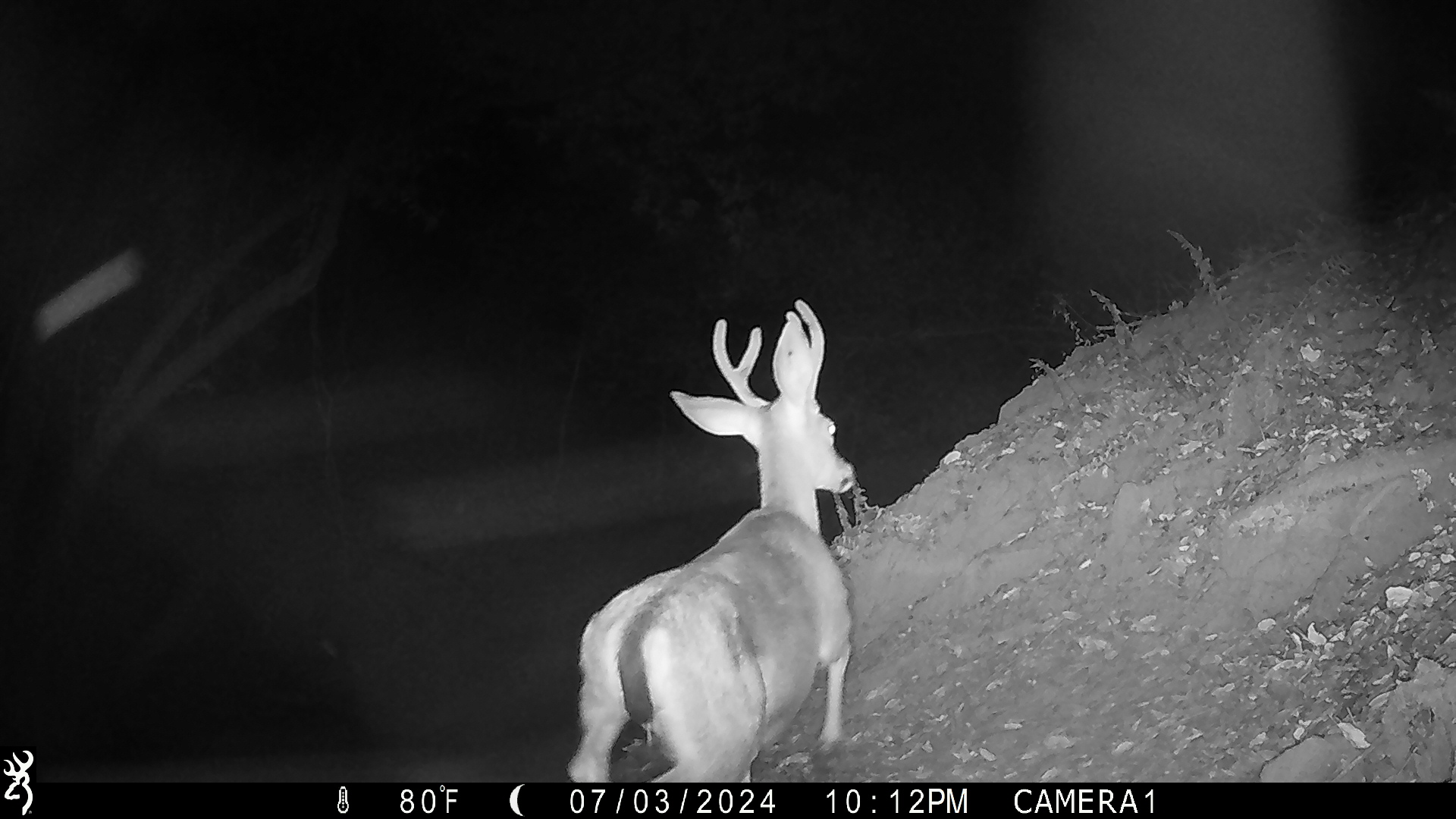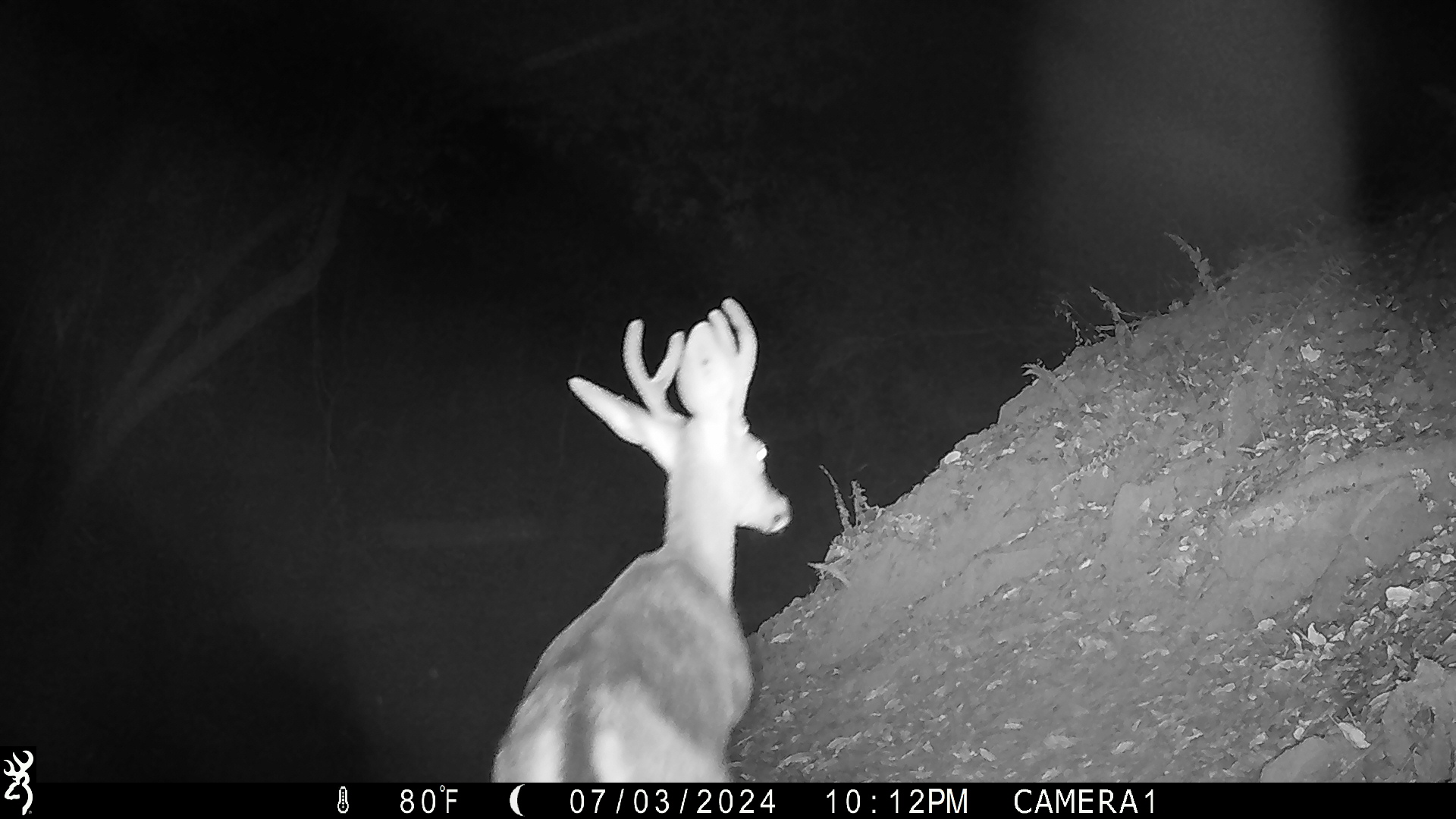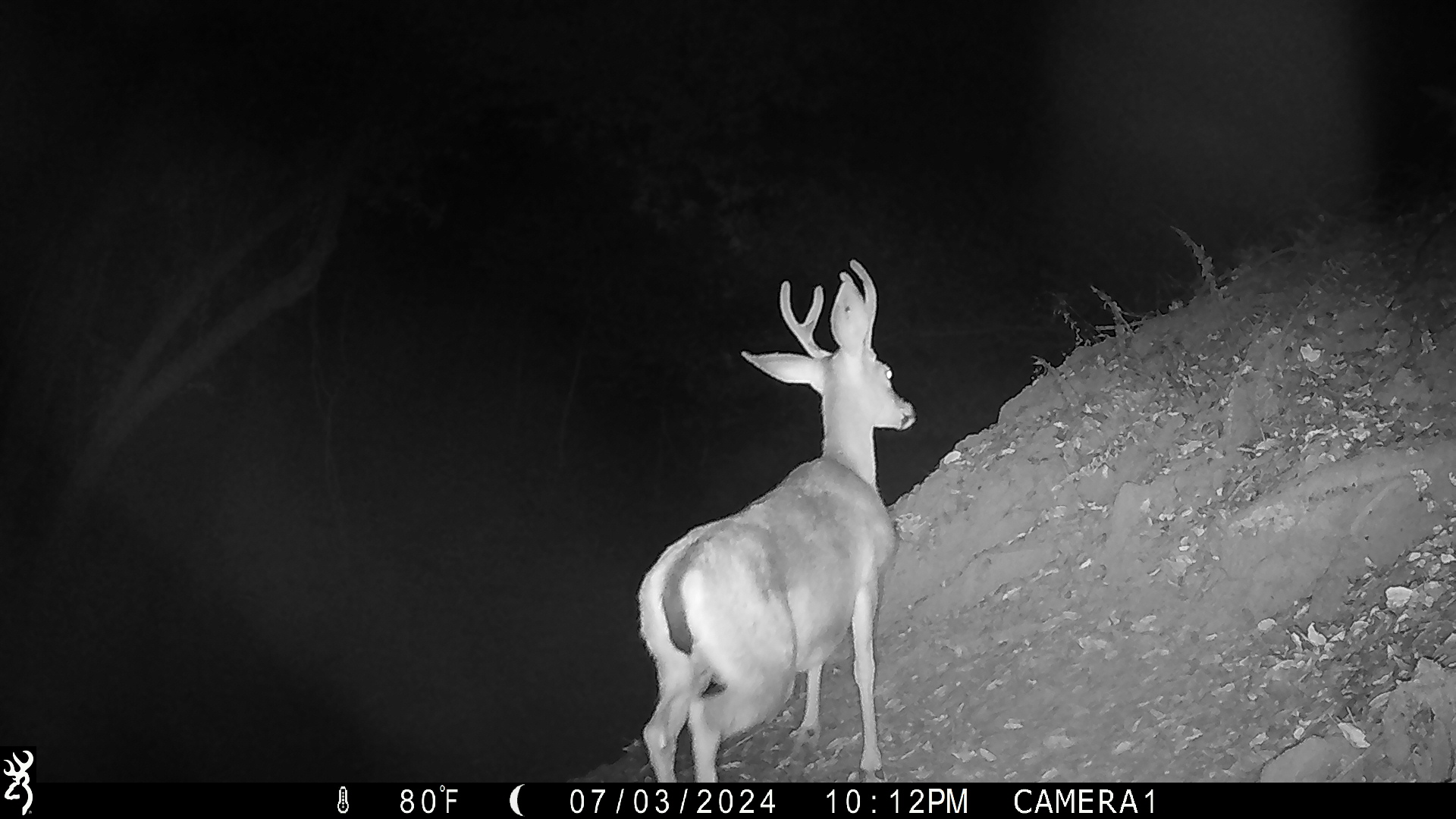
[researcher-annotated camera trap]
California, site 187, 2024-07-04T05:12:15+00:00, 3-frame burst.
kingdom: Animalia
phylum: Chordata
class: Mammalia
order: Artiodactyla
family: Cervidae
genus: Odocoileus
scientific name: Odocoileus hemionus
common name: mule deer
Mule deer (Odocoileus hemionus).